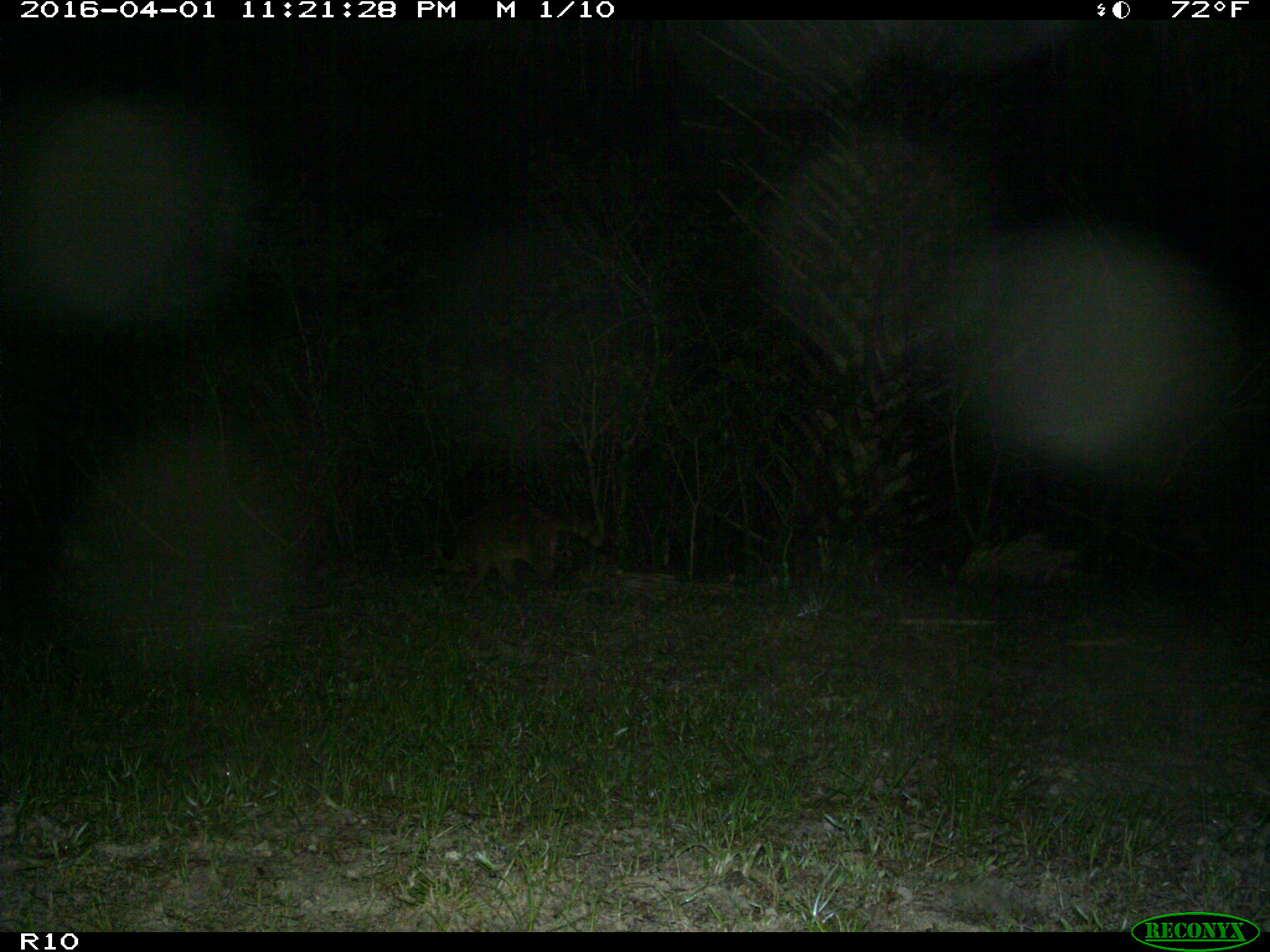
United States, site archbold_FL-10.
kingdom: Animalia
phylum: Chordata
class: Mammalia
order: Carnivora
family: Procyonidae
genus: Procyon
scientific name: Procyon lotor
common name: common raccoon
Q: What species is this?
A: Procyon lotor (common raccoon).